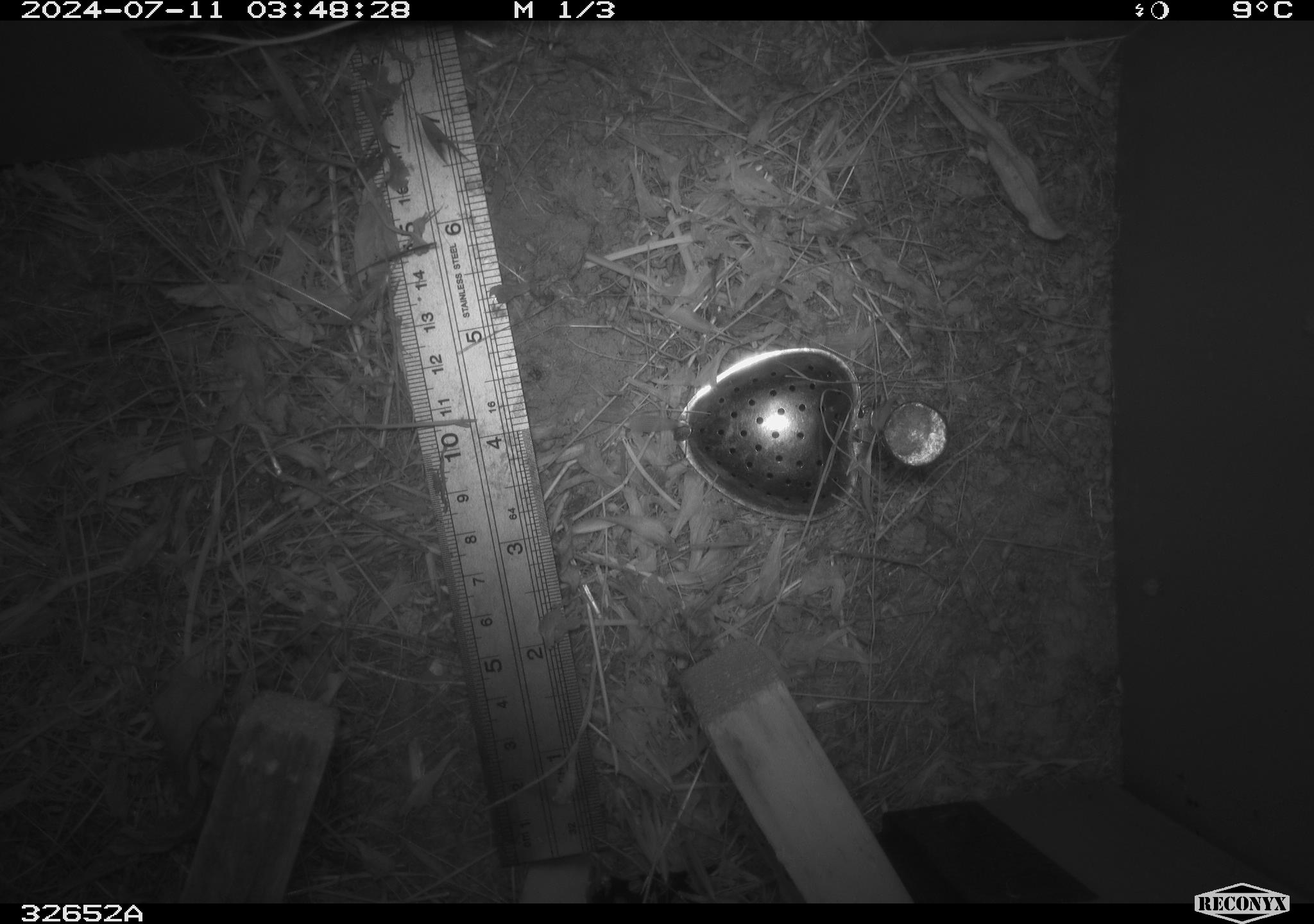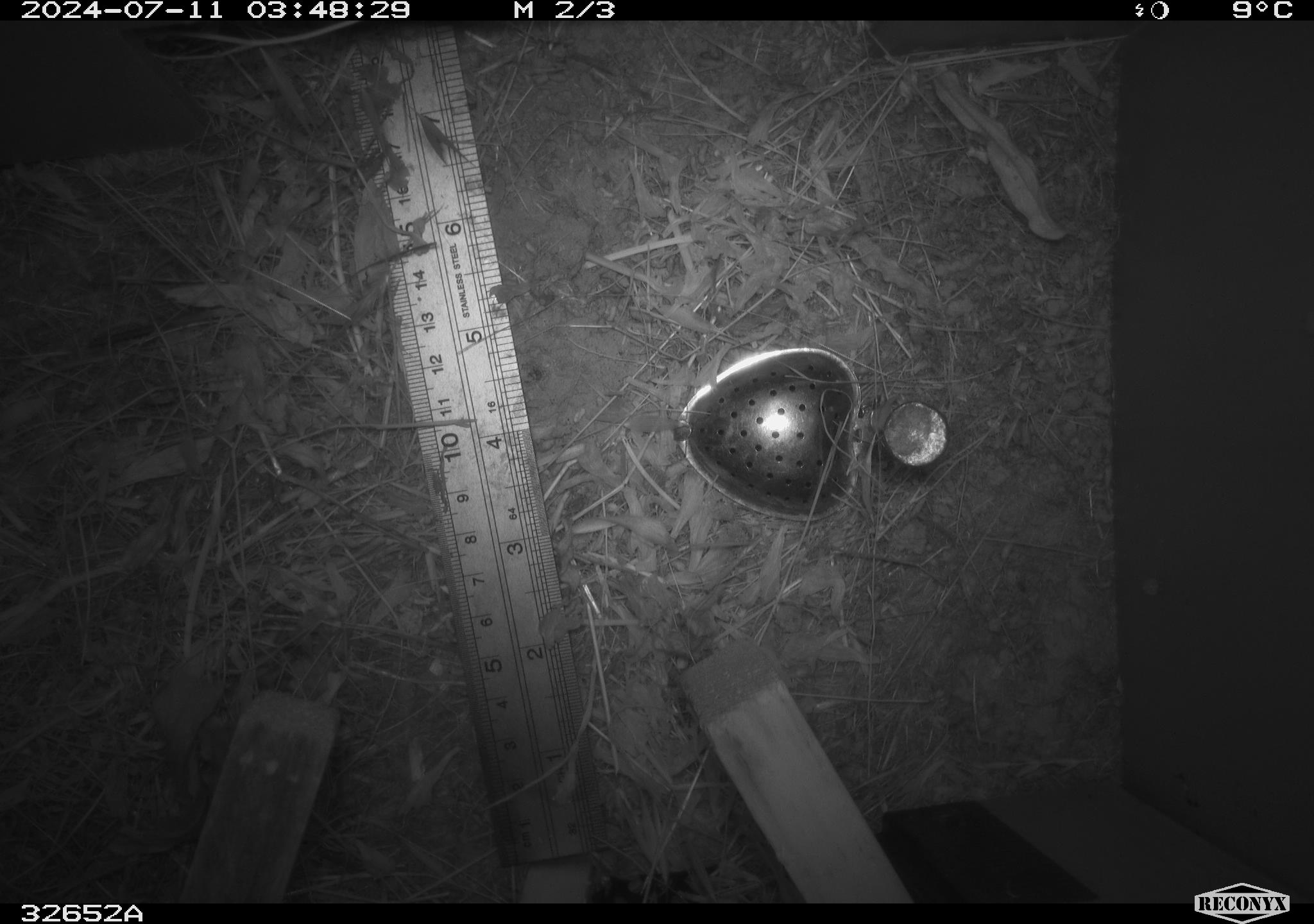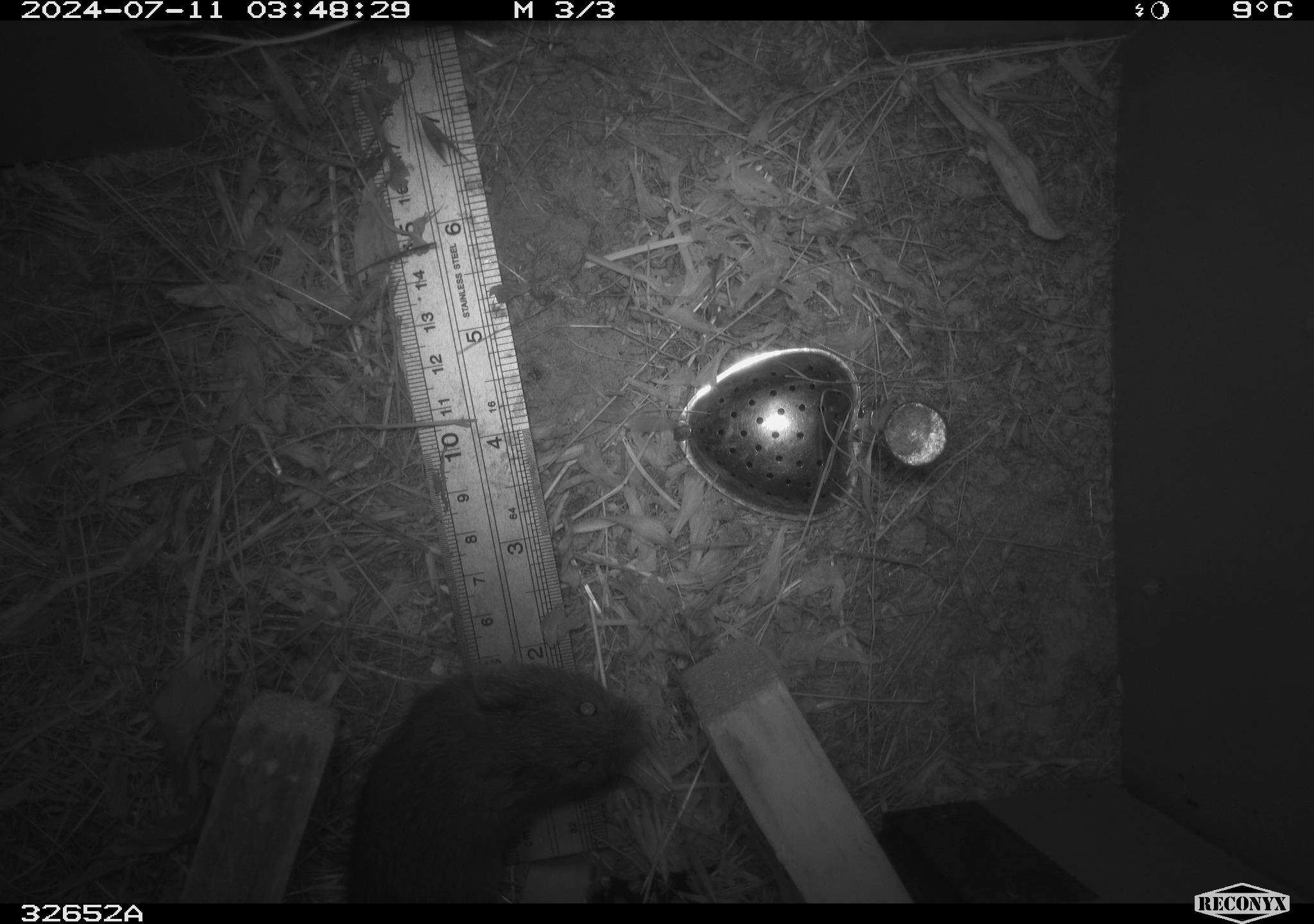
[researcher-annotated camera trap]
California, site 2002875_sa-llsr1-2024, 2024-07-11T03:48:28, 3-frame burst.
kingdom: Animalia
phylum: Chordata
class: Mammalia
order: Rodentia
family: Cricetidae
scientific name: Arvicolinae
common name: voles, lemmings, and muskrats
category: arvicolinae subfamily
Arvicolinae subfamily (voles, lemmings, and muskrats) (Arvicolinae).